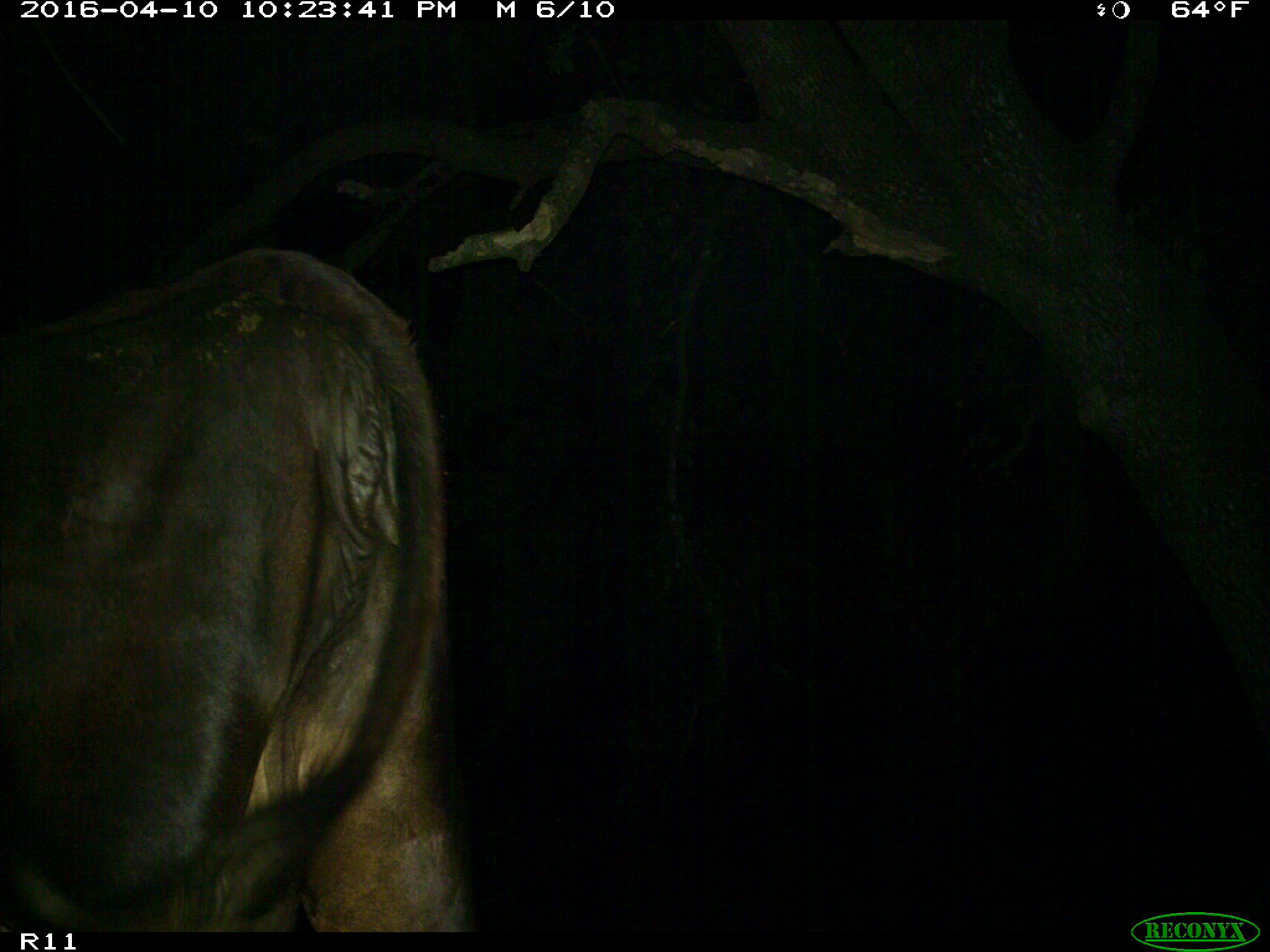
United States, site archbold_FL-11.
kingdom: Animalia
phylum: Chordata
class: Mammalia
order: Artiodactyla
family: Bovidae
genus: Bos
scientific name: Bos taurus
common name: domestic cow